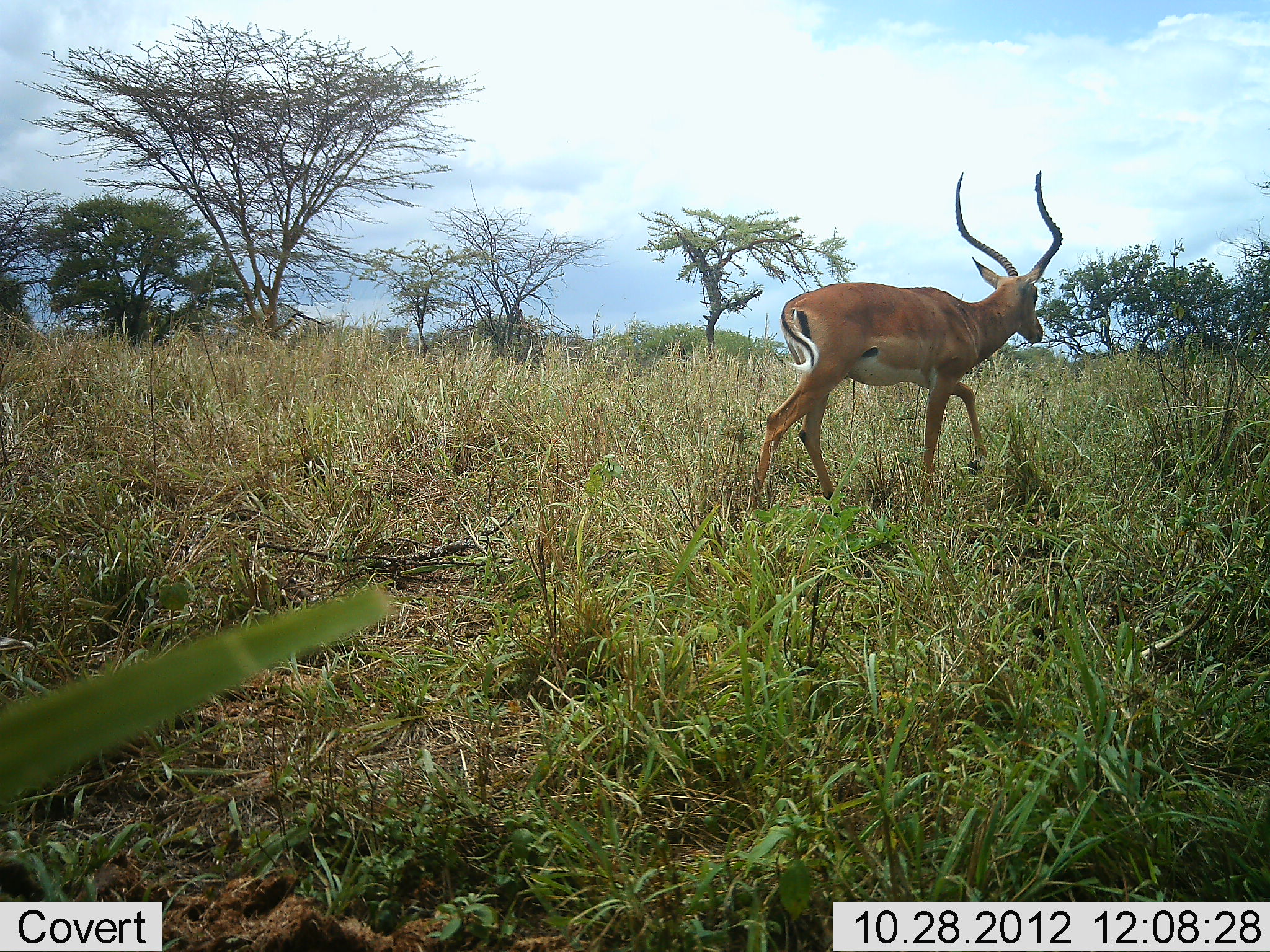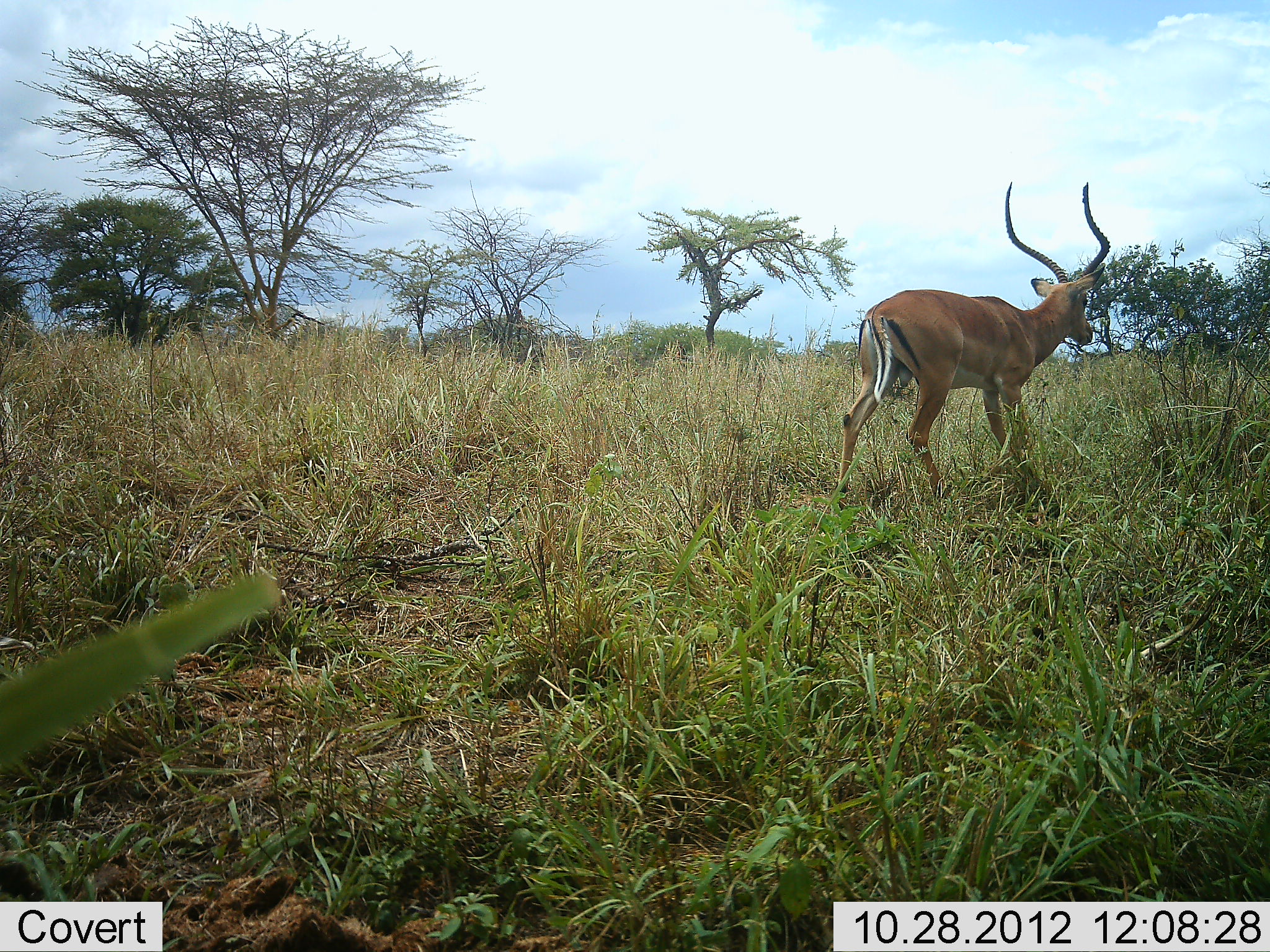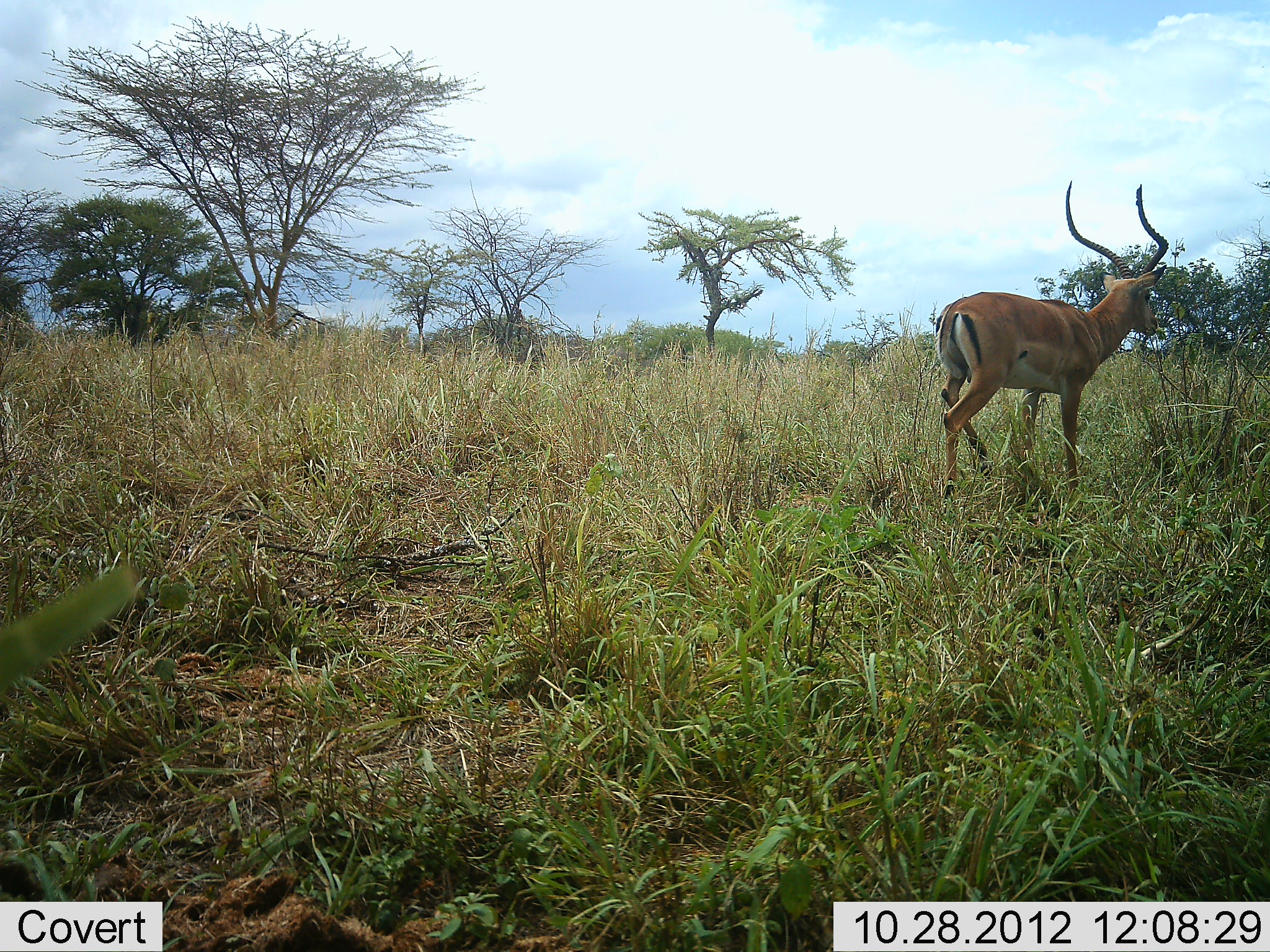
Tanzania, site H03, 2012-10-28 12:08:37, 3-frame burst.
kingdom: Animalia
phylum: Chordata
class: Mammalia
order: Artiodactyla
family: Bovidae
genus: Aepyceros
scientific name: Aepyceros melampus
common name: impala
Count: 1.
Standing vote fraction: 0%.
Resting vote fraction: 0%.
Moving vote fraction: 100%.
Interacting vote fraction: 0%.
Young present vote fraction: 0%.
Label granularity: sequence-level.